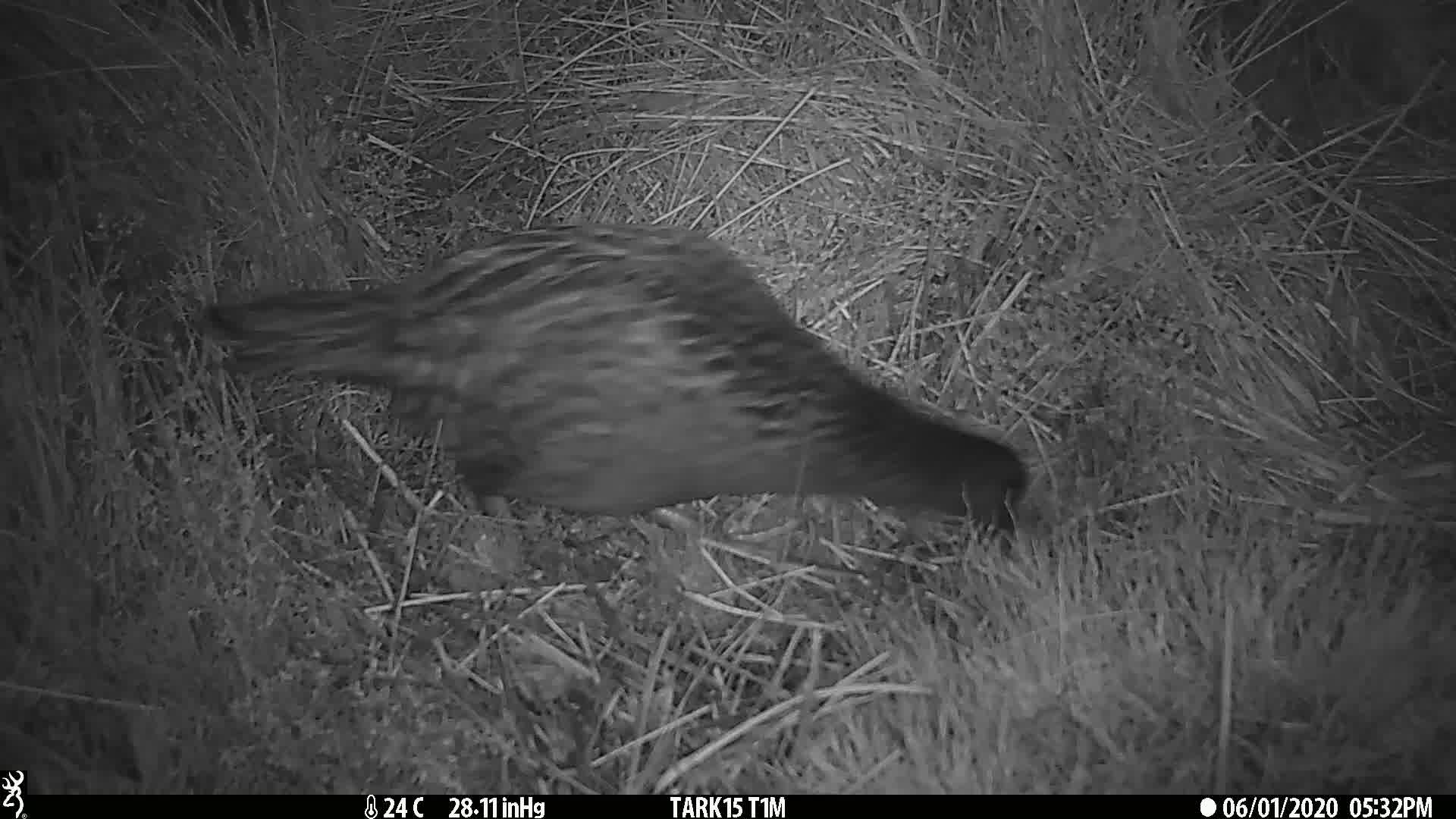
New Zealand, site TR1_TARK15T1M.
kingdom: Animalia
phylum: Chordata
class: Aves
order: Gruiformes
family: Rallidae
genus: Gallirallus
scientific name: Gallirallus australis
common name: weka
Weka (Gallirallus australis).